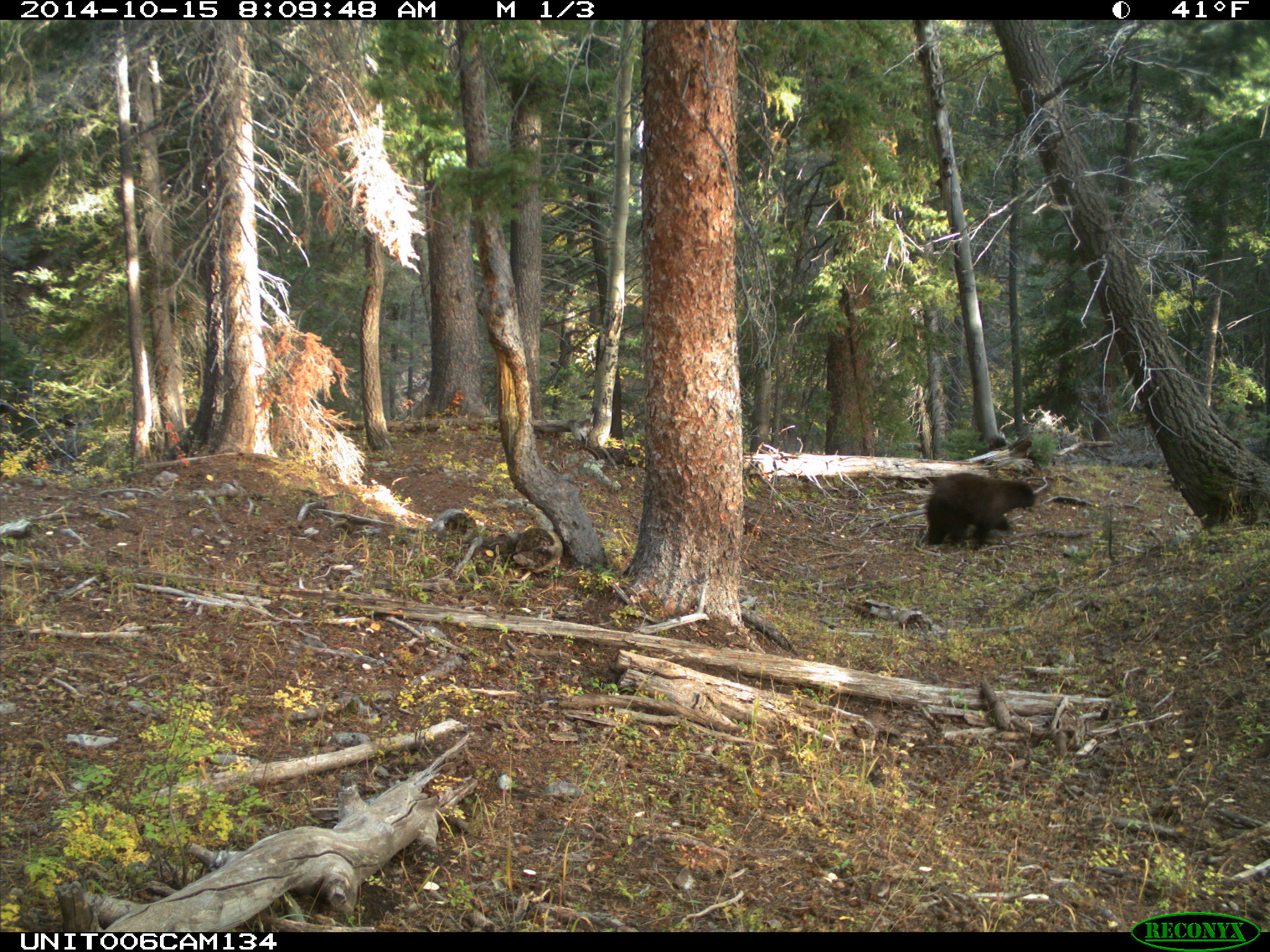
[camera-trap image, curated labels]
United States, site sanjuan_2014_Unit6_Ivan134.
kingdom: Animalia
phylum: Chordata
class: Mammalia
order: Carnivora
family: Ursidae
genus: Ursus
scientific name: Ursus americanus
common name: american black bear